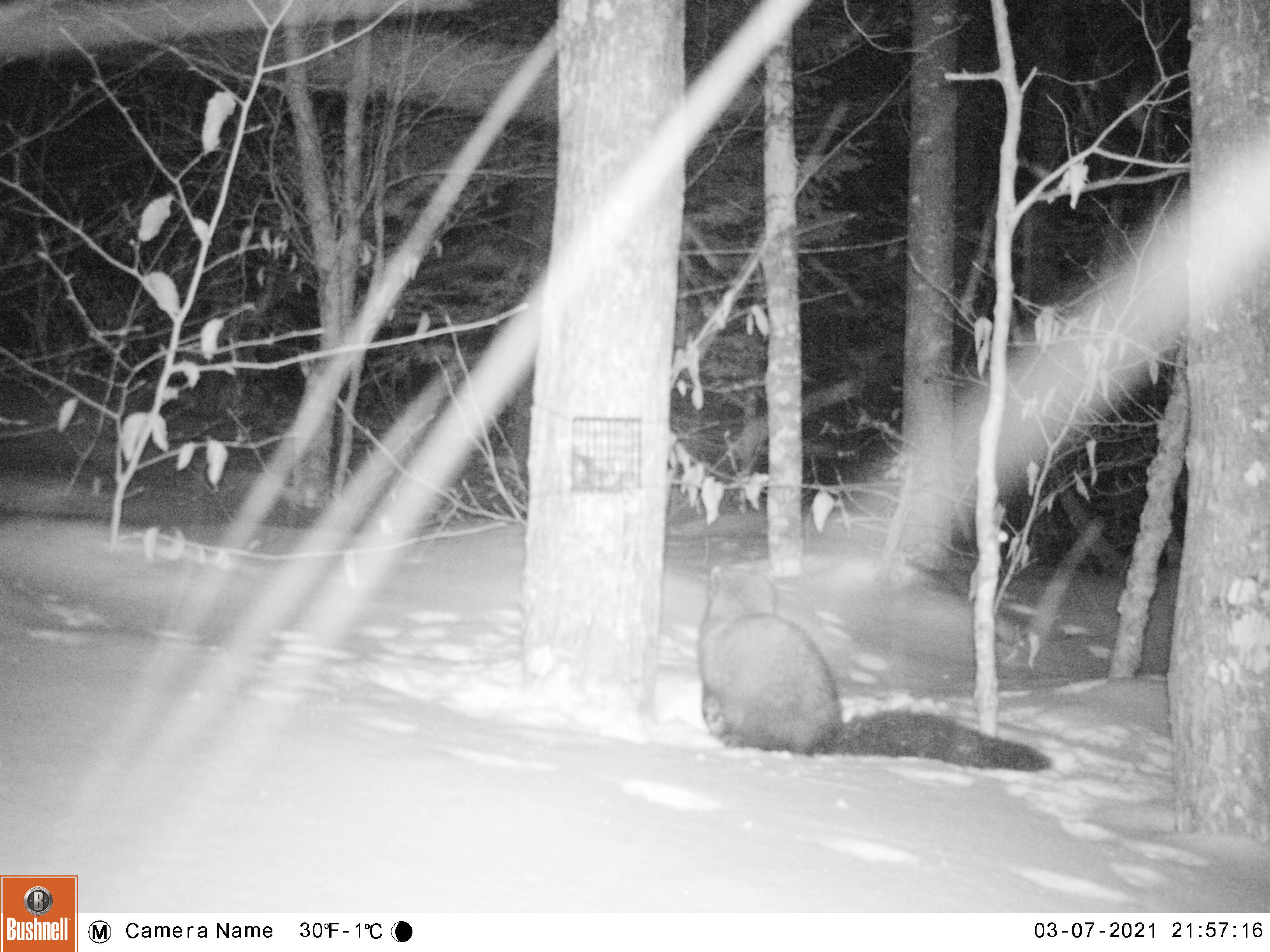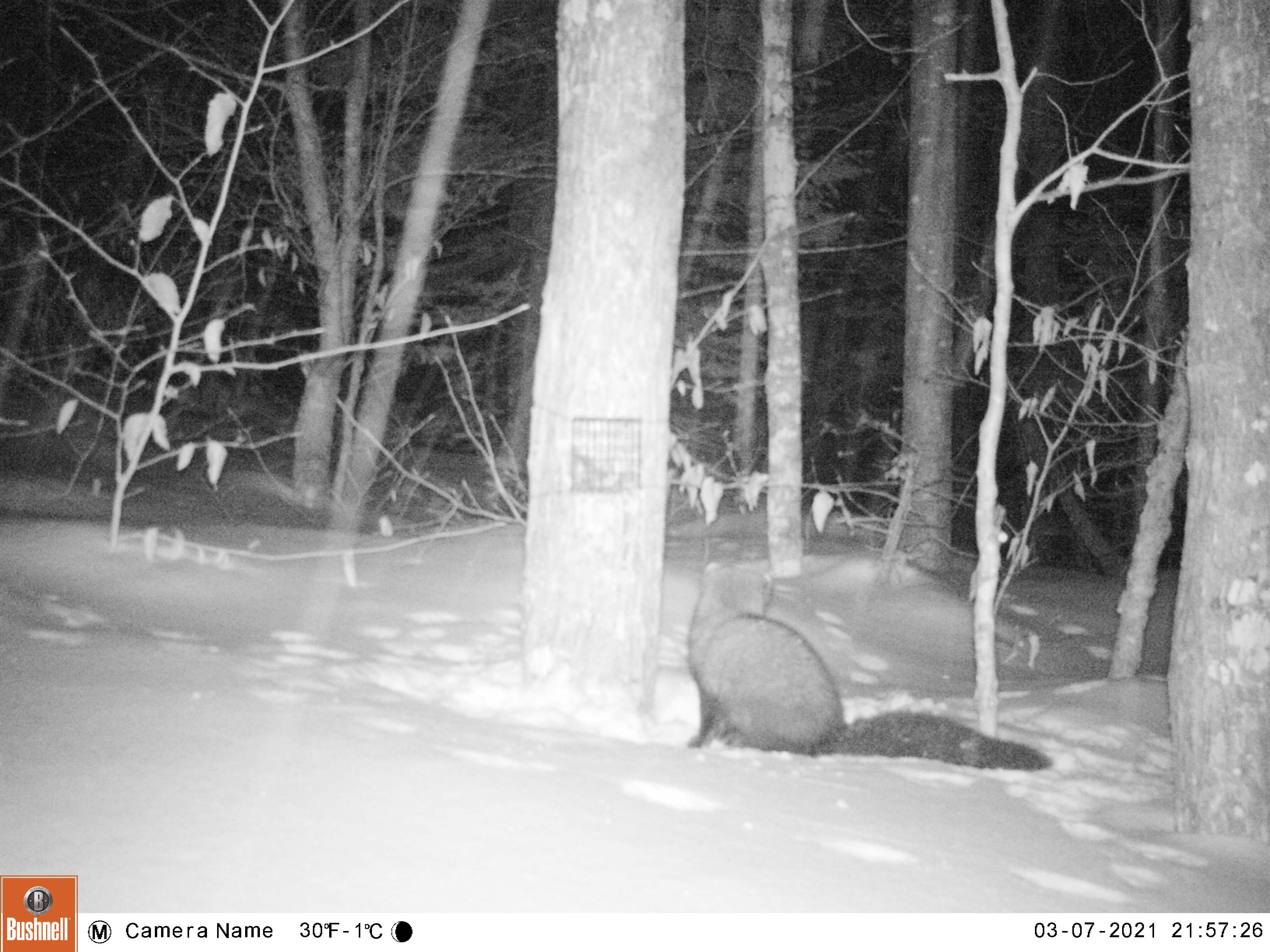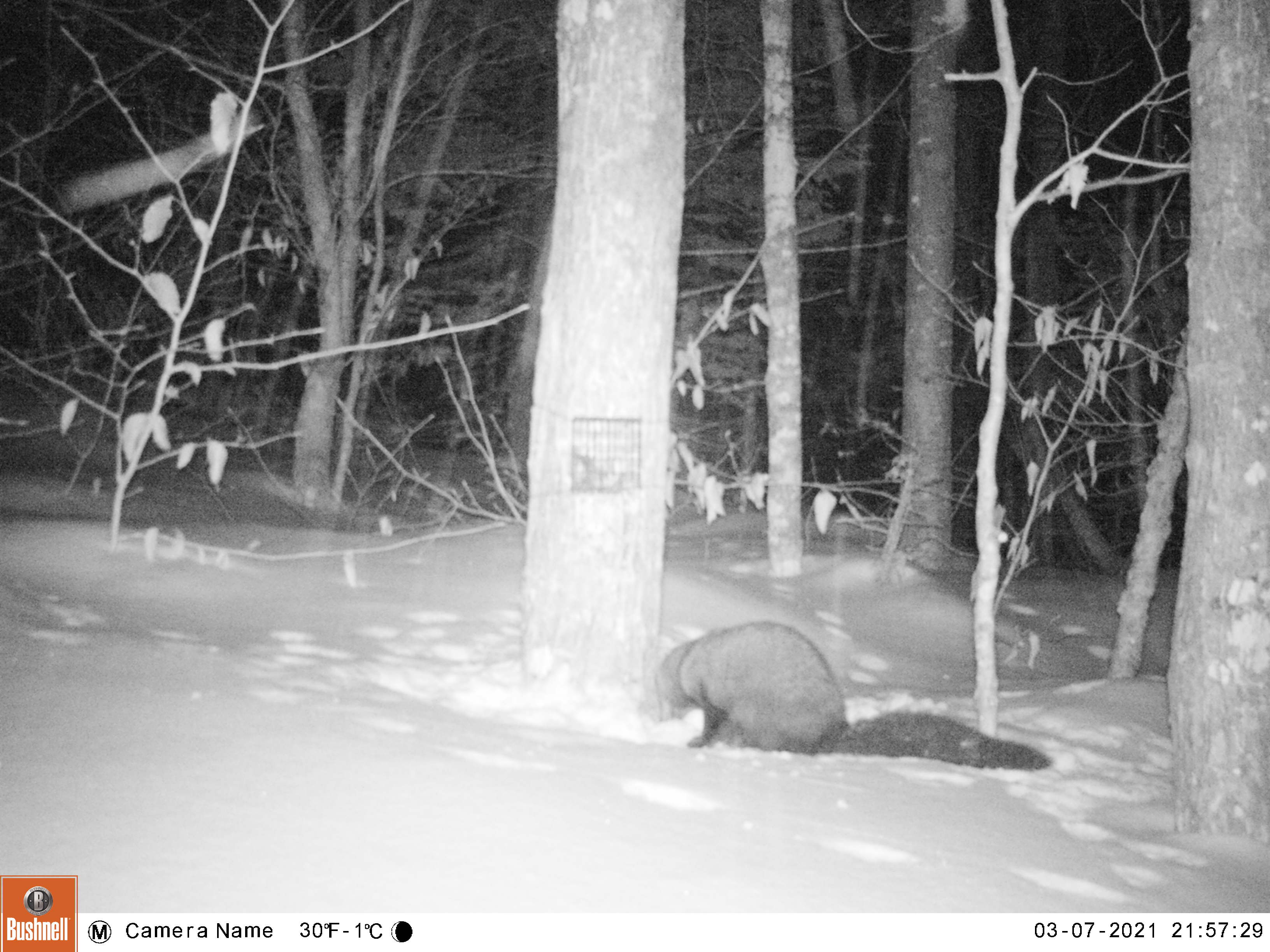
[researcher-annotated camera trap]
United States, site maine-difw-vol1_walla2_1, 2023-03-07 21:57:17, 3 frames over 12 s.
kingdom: Animalia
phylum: Chordata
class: Mammalia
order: Carnivora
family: Mustelidae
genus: Pekania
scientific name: Pekania pennanti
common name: fisher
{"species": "fisher (Pekania pennanti)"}